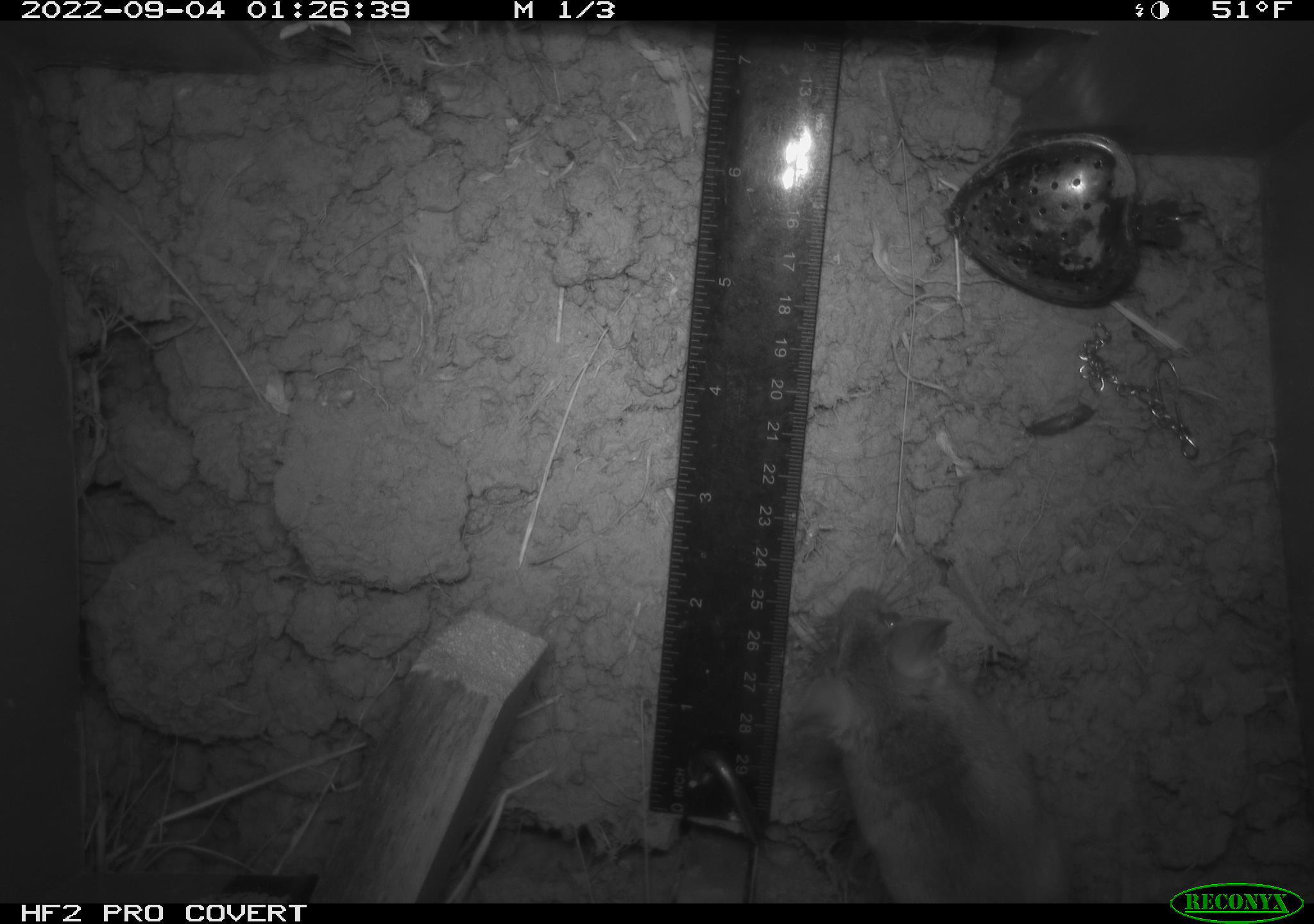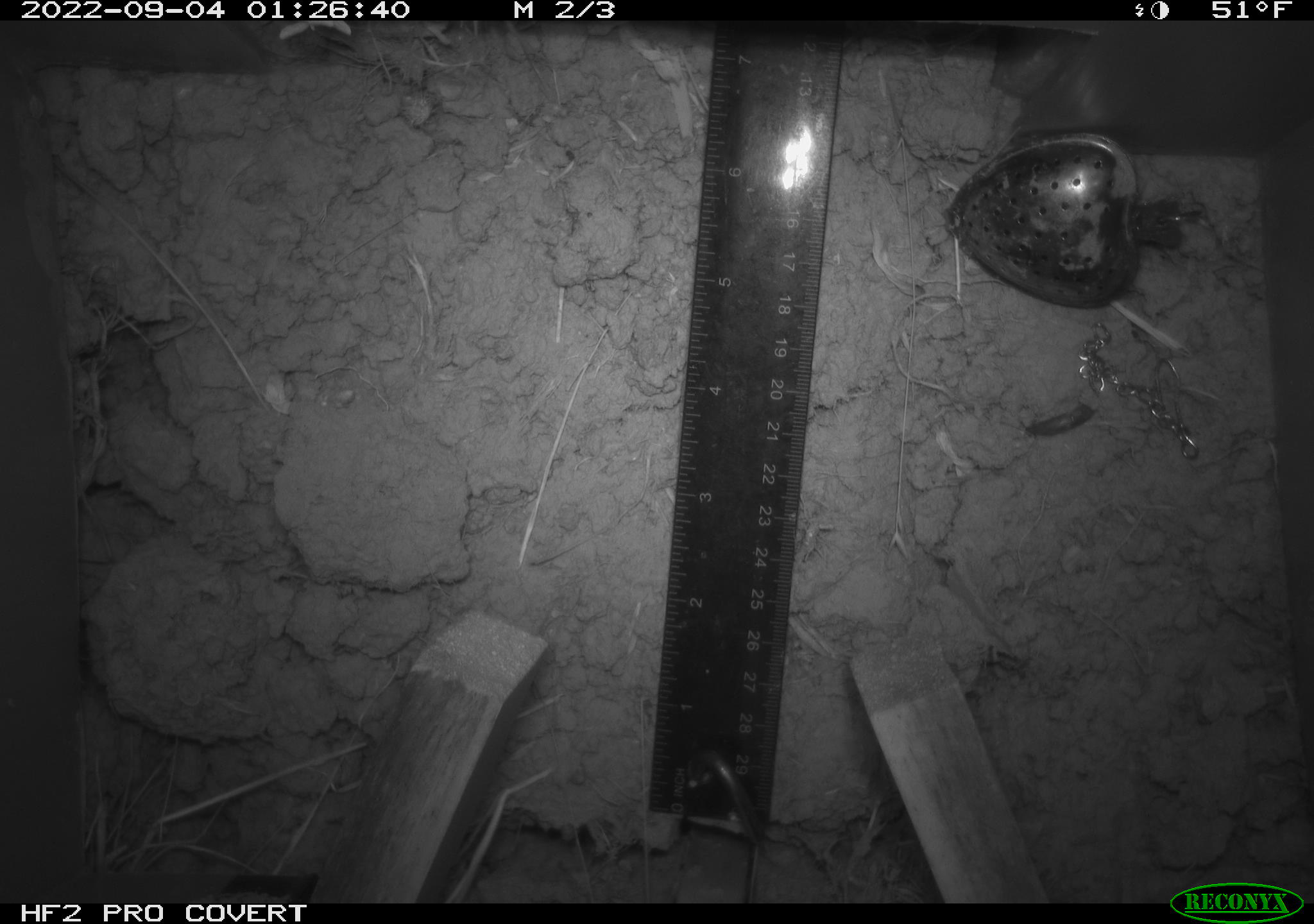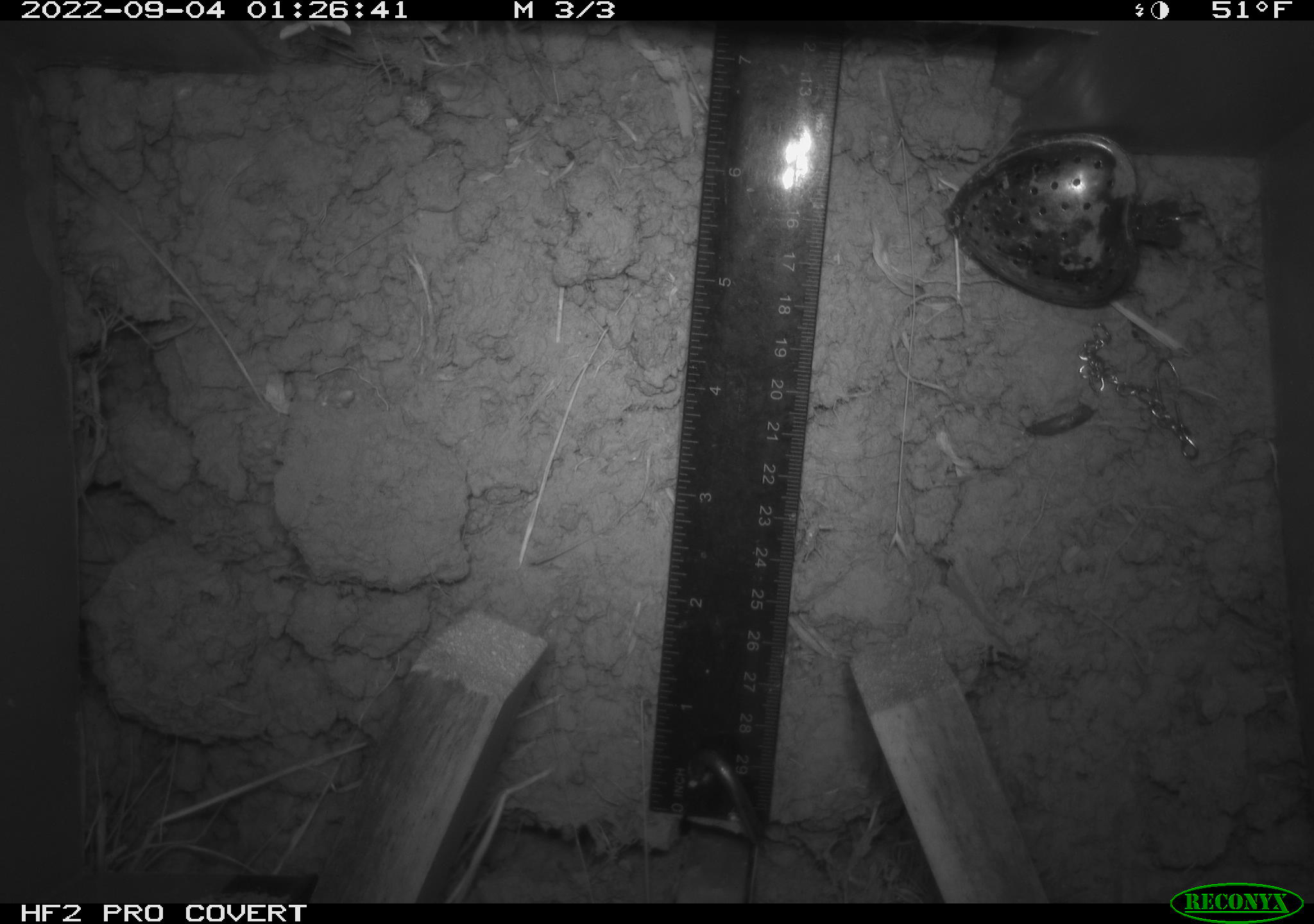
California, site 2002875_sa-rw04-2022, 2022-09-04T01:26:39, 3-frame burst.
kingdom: Animalia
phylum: Chordata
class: Mammalia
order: Rodentia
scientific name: Rodentia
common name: mouse species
Mouse species (Rodentia).